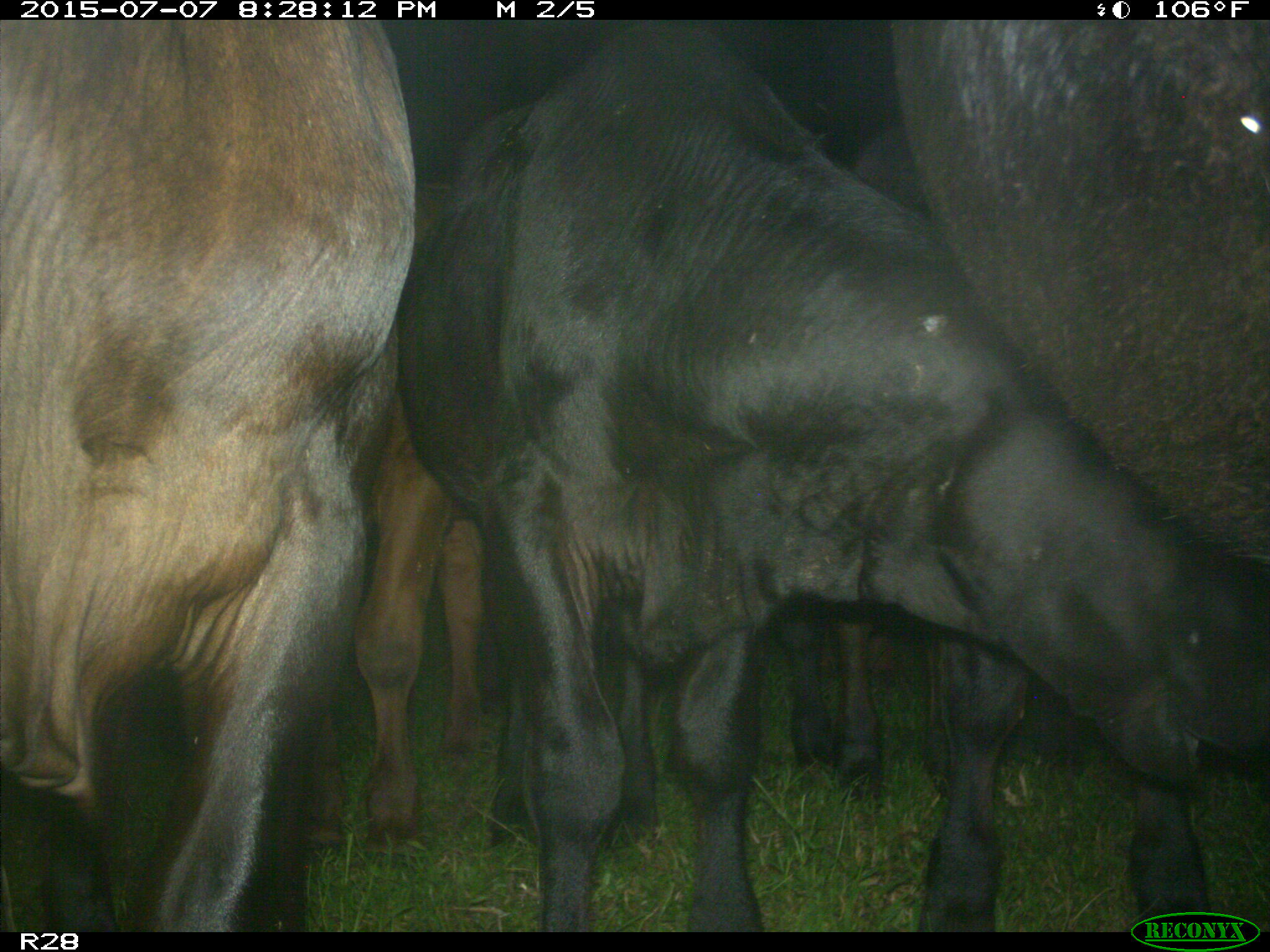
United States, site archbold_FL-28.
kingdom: Animalia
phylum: Chordata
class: Mammalia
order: Artiodactyla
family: Bovidae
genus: Bos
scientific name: Bos taurus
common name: domestic cow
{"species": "Bos taurus (domestic cow)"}